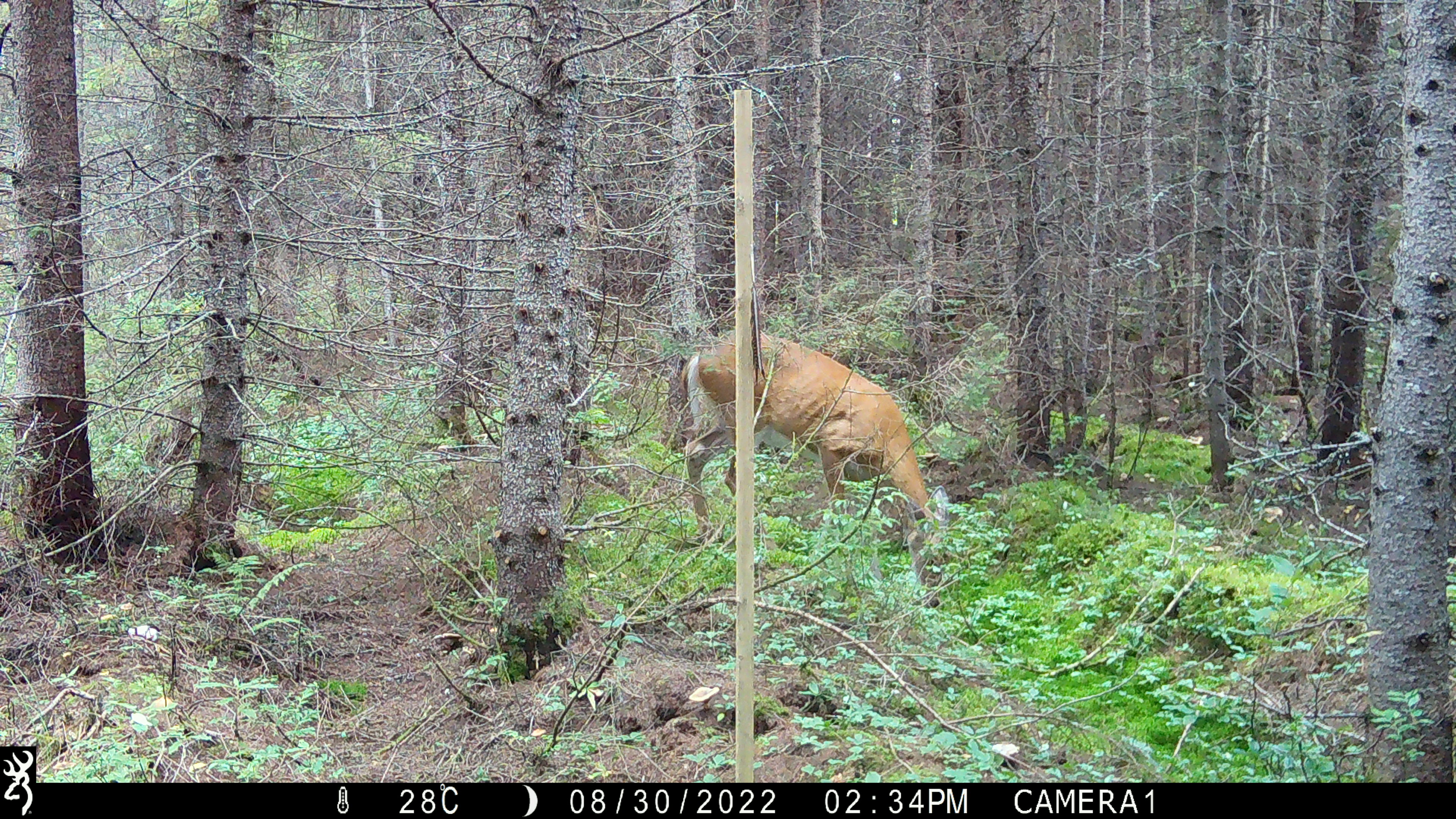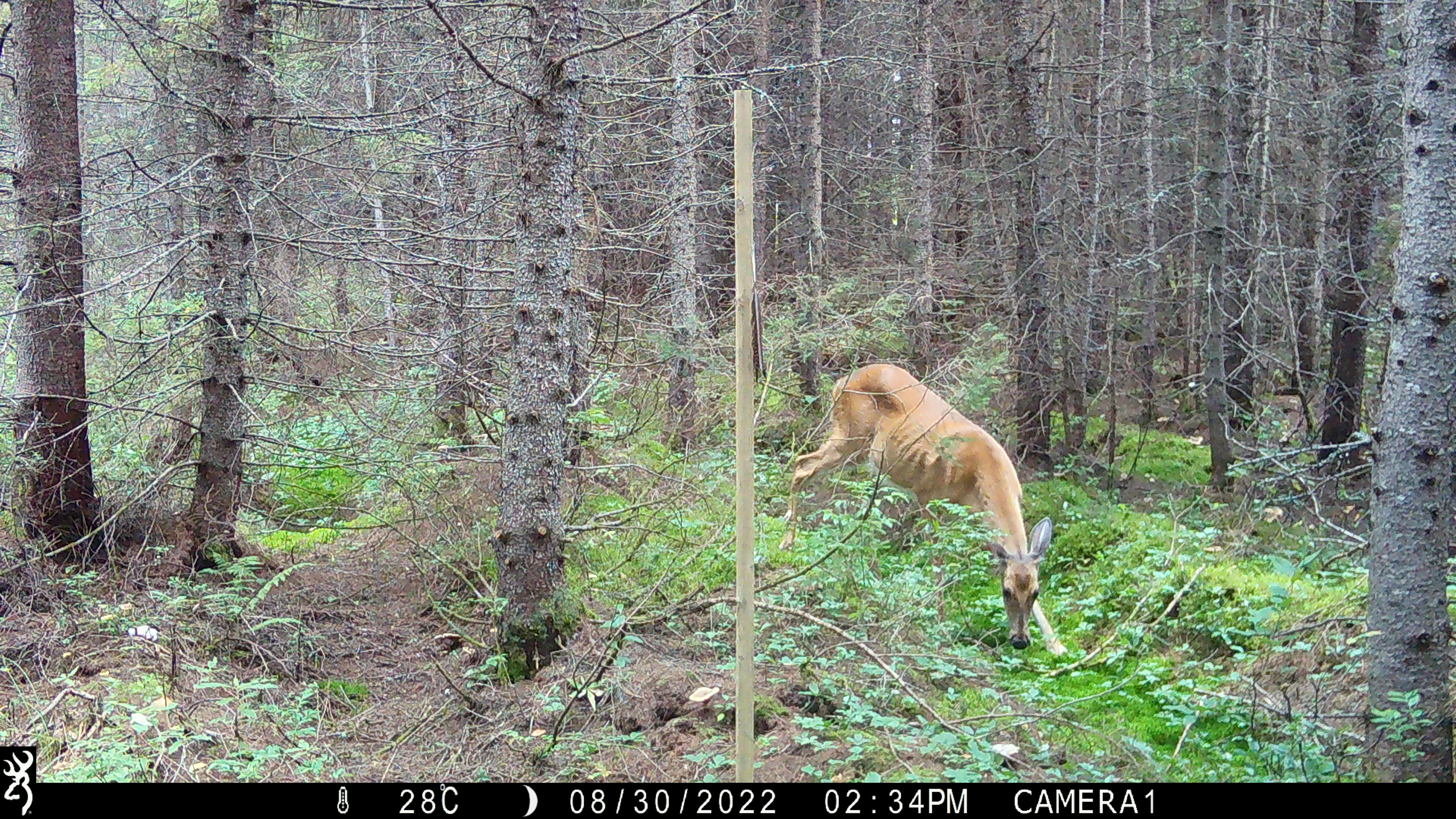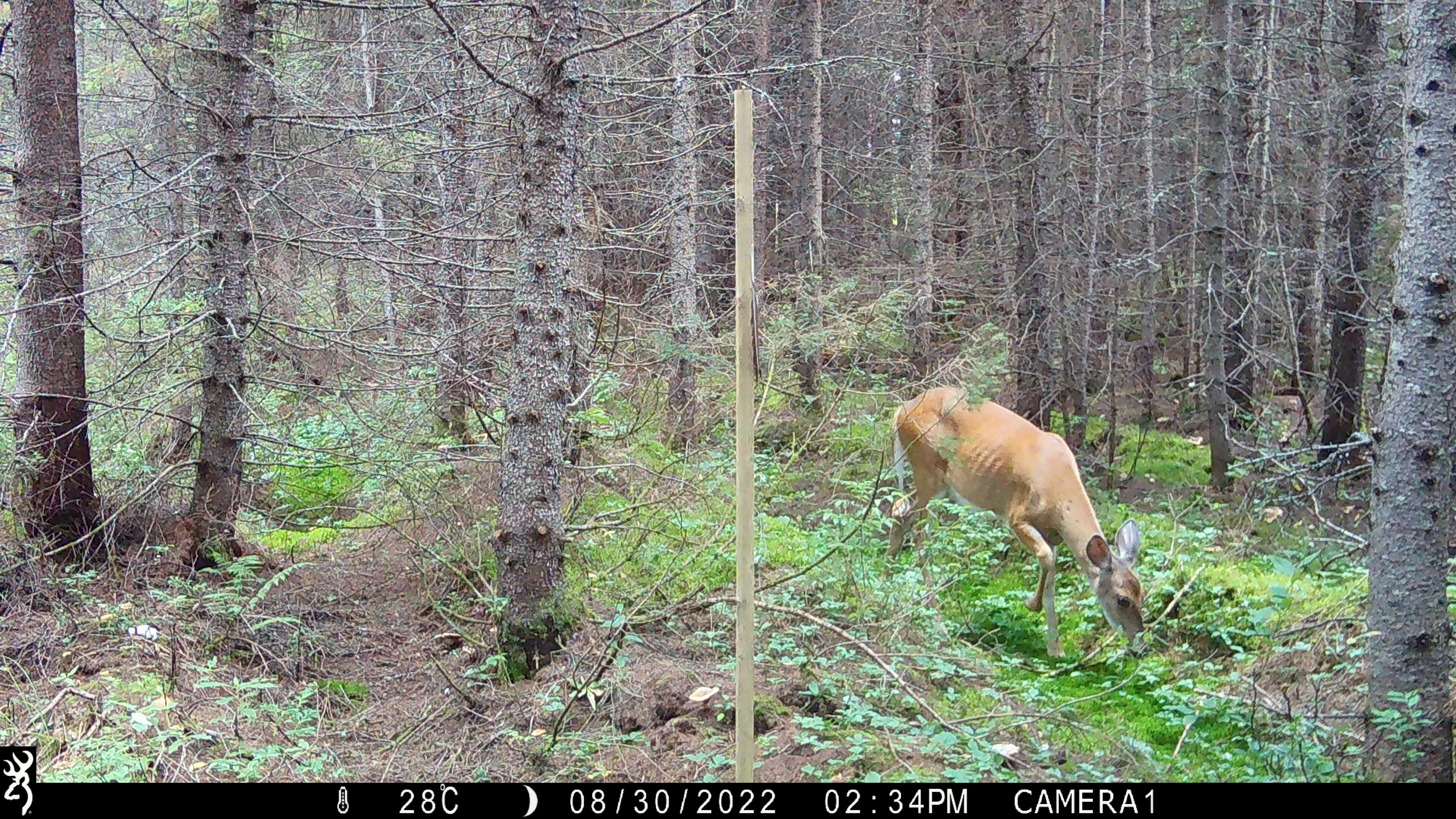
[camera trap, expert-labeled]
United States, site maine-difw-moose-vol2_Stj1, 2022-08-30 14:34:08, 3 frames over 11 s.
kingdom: Animalia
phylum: Chordata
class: Mammalia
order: Artiodactyla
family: Cervidae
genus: Odocoileus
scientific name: Odocoileus virginianus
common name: white-tailed deer